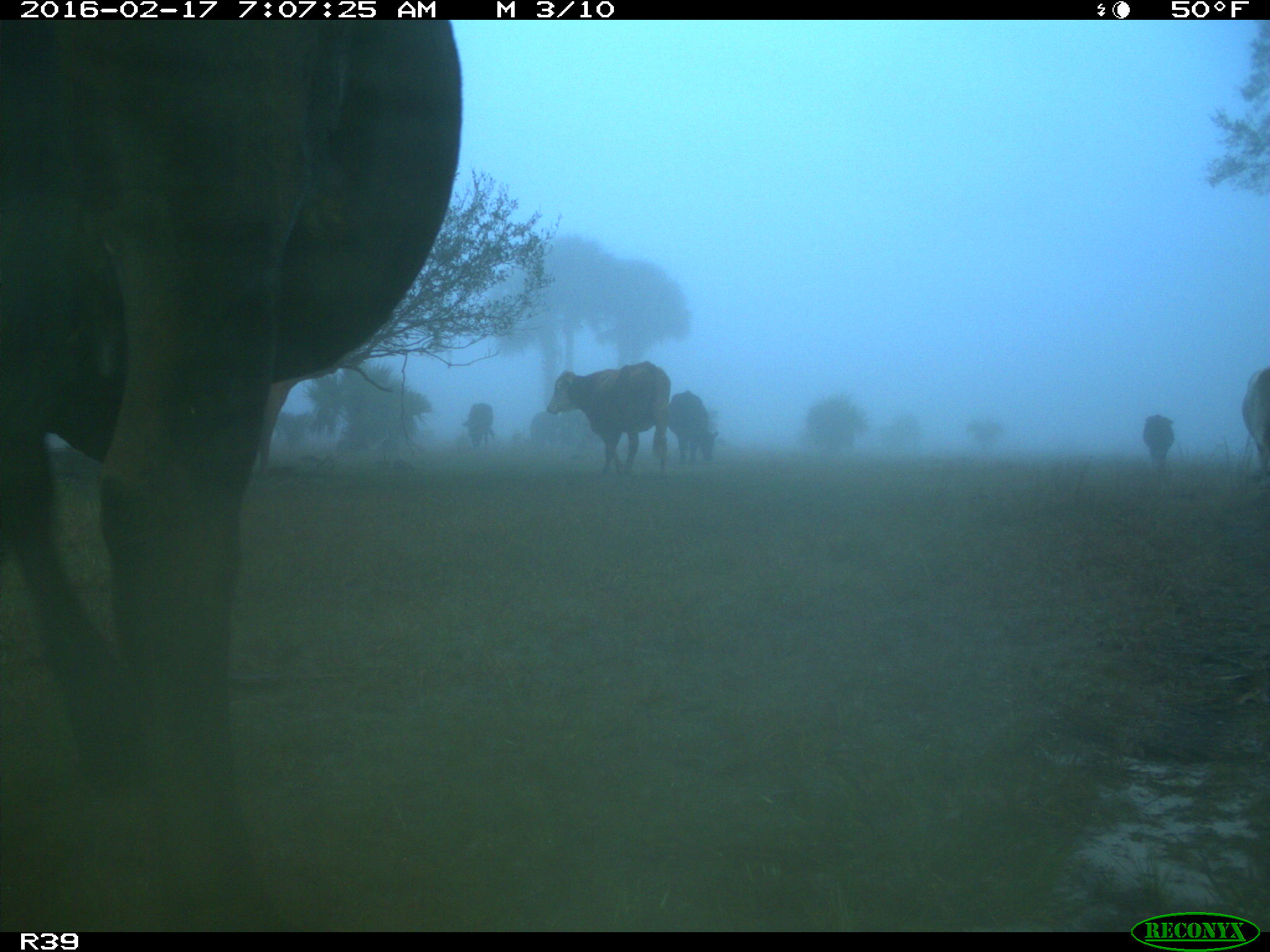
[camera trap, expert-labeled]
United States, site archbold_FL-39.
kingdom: Animalia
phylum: Chordata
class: Mammalia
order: Artiodactyla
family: Bovidae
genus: Bos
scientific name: Bos taurus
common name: domestic cow